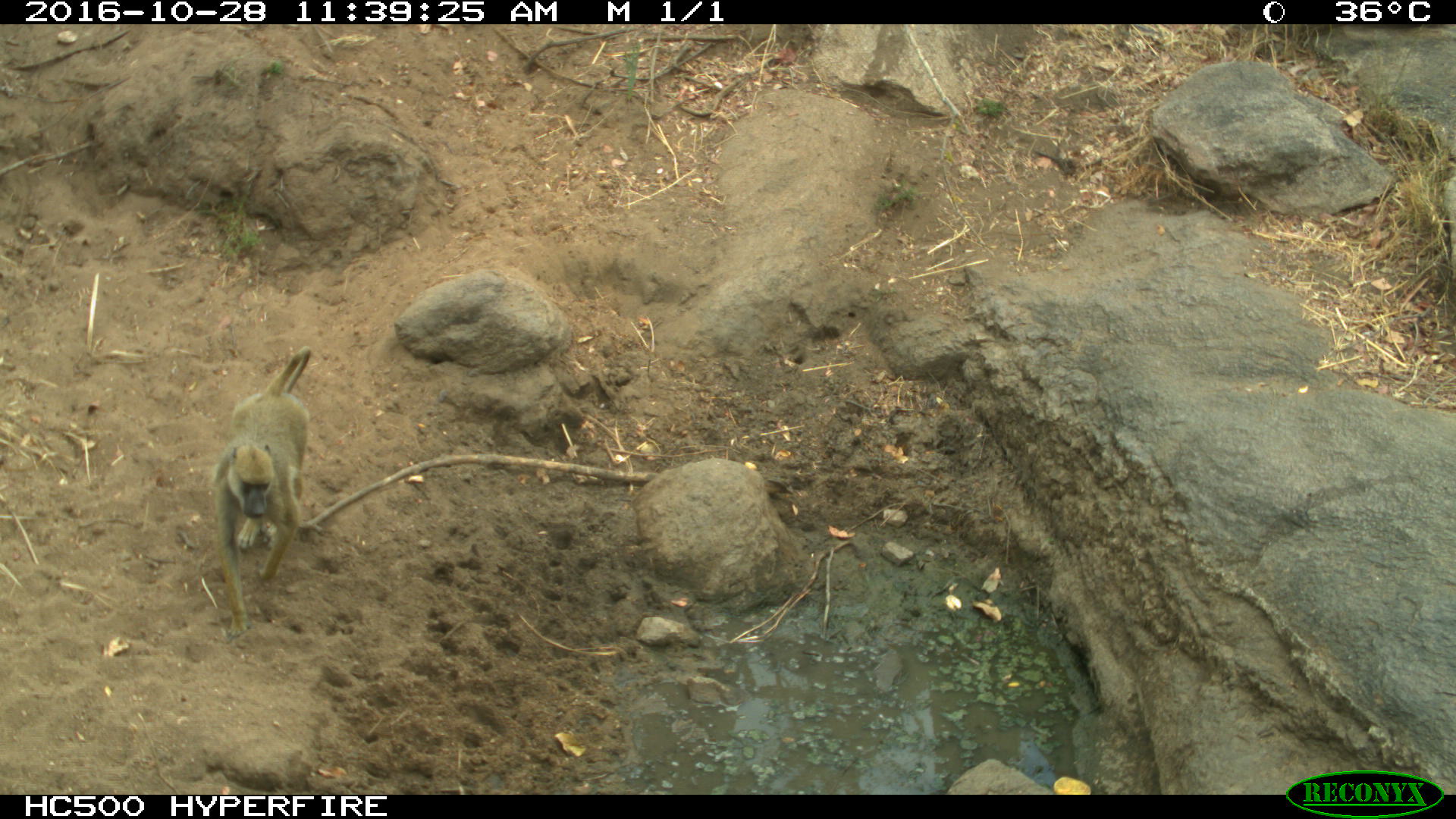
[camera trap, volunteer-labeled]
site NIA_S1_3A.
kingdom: Animalia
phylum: Chordata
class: Mammalia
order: Primates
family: Cercopithecidae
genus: Papio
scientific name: Papio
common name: baboon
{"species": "baboon (Papio)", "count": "1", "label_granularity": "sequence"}